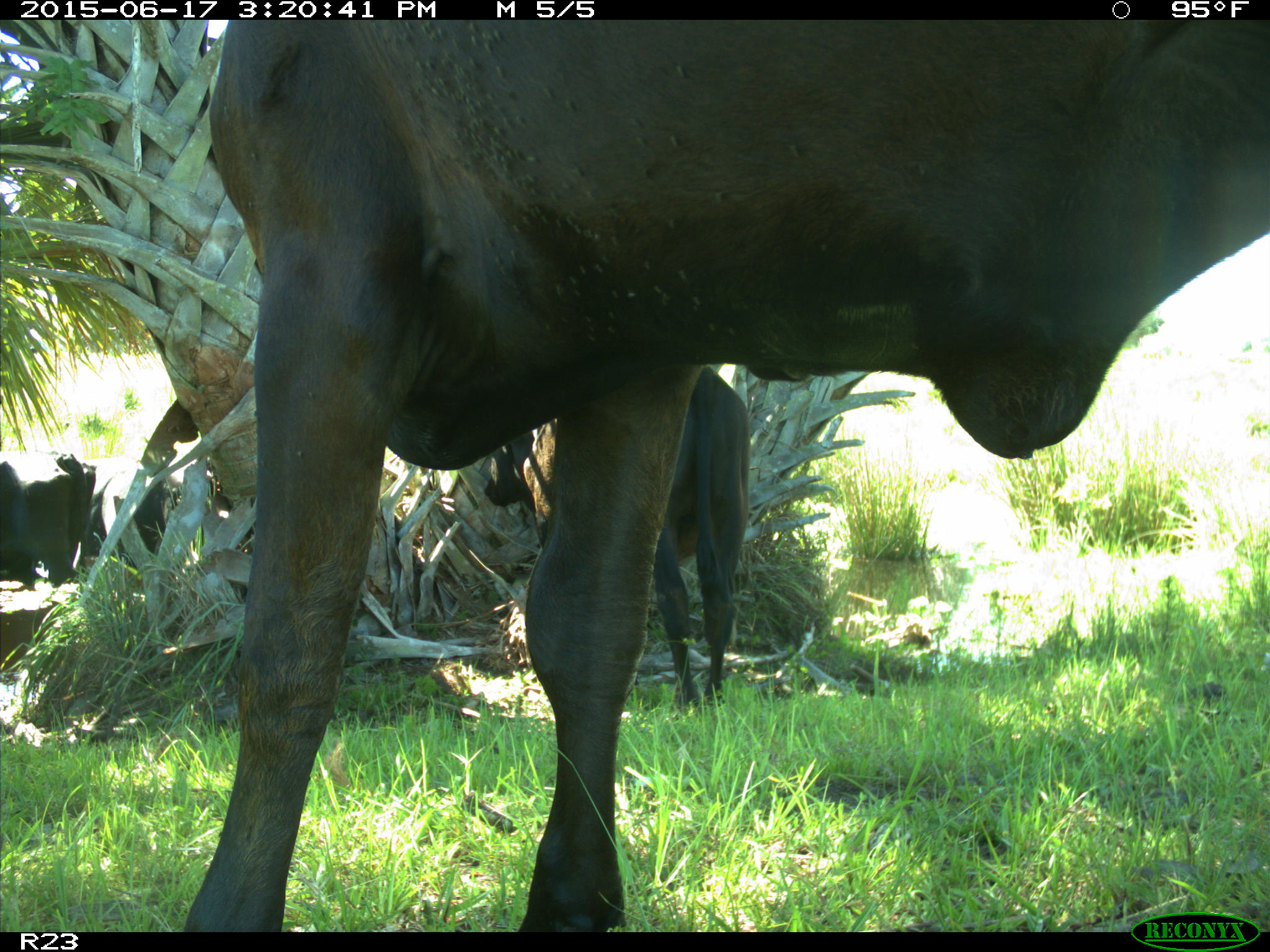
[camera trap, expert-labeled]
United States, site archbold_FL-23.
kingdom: Animalia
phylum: Chordata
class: Aves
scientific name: Aves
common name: birds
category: unidentified bird